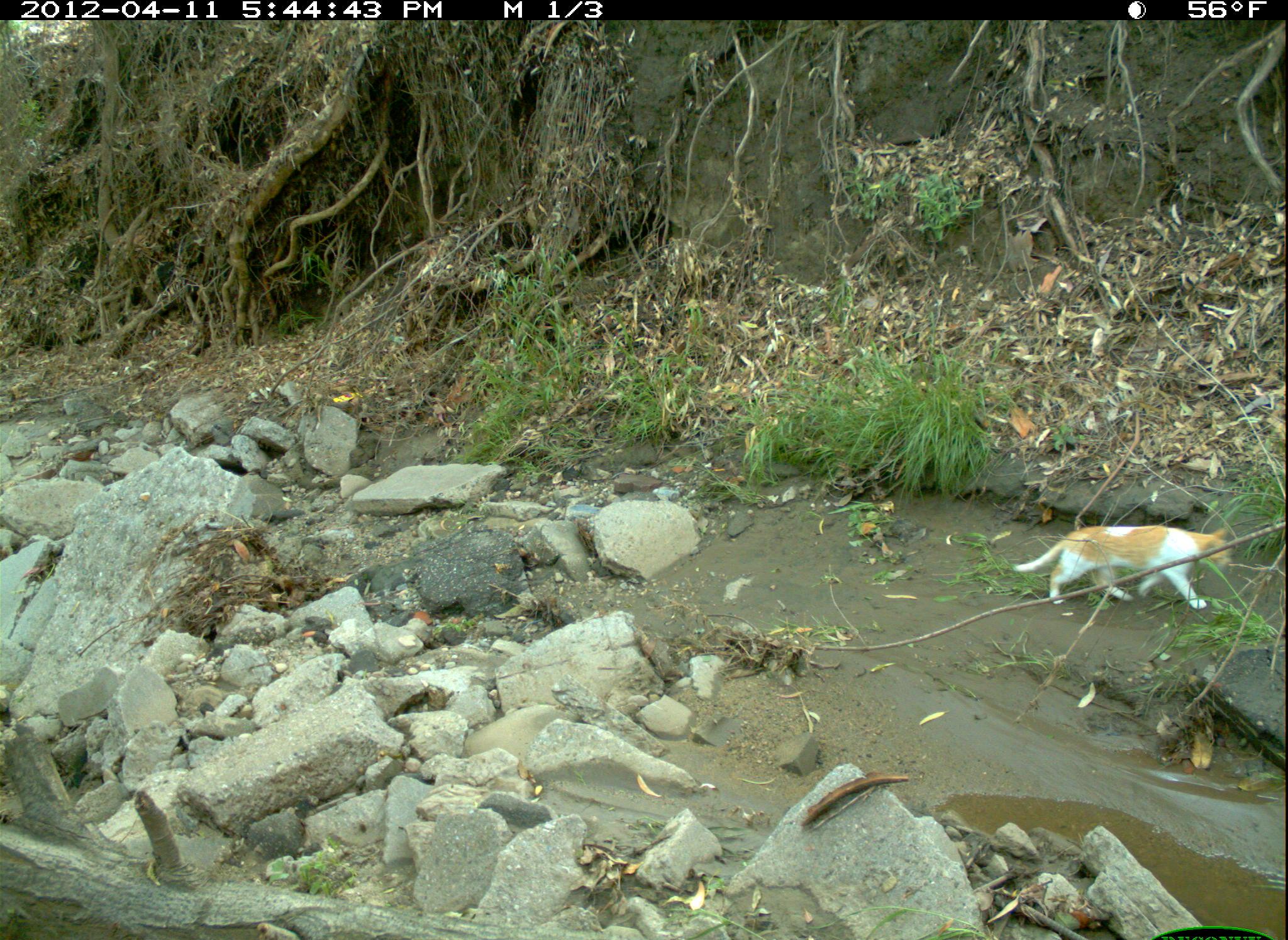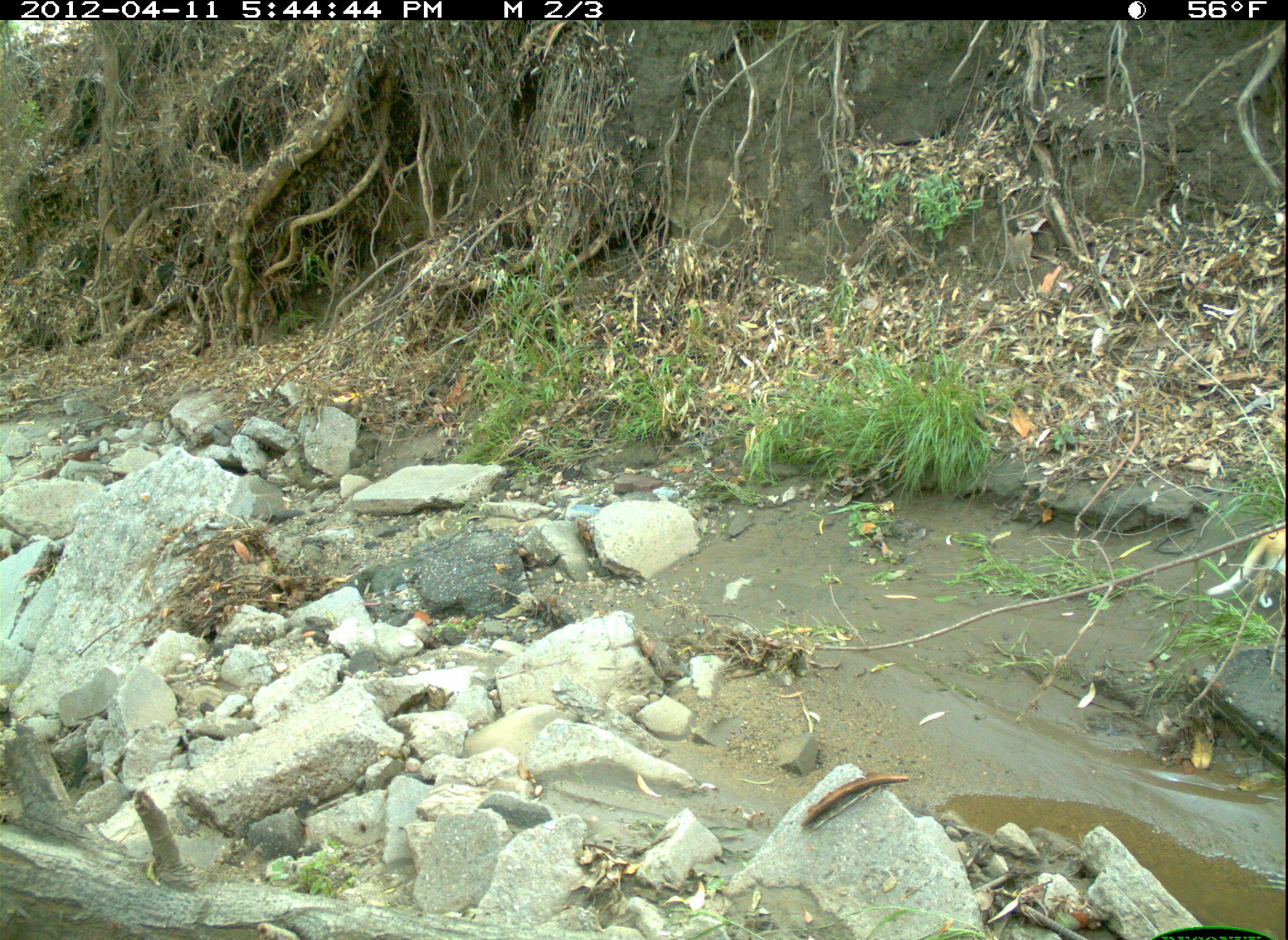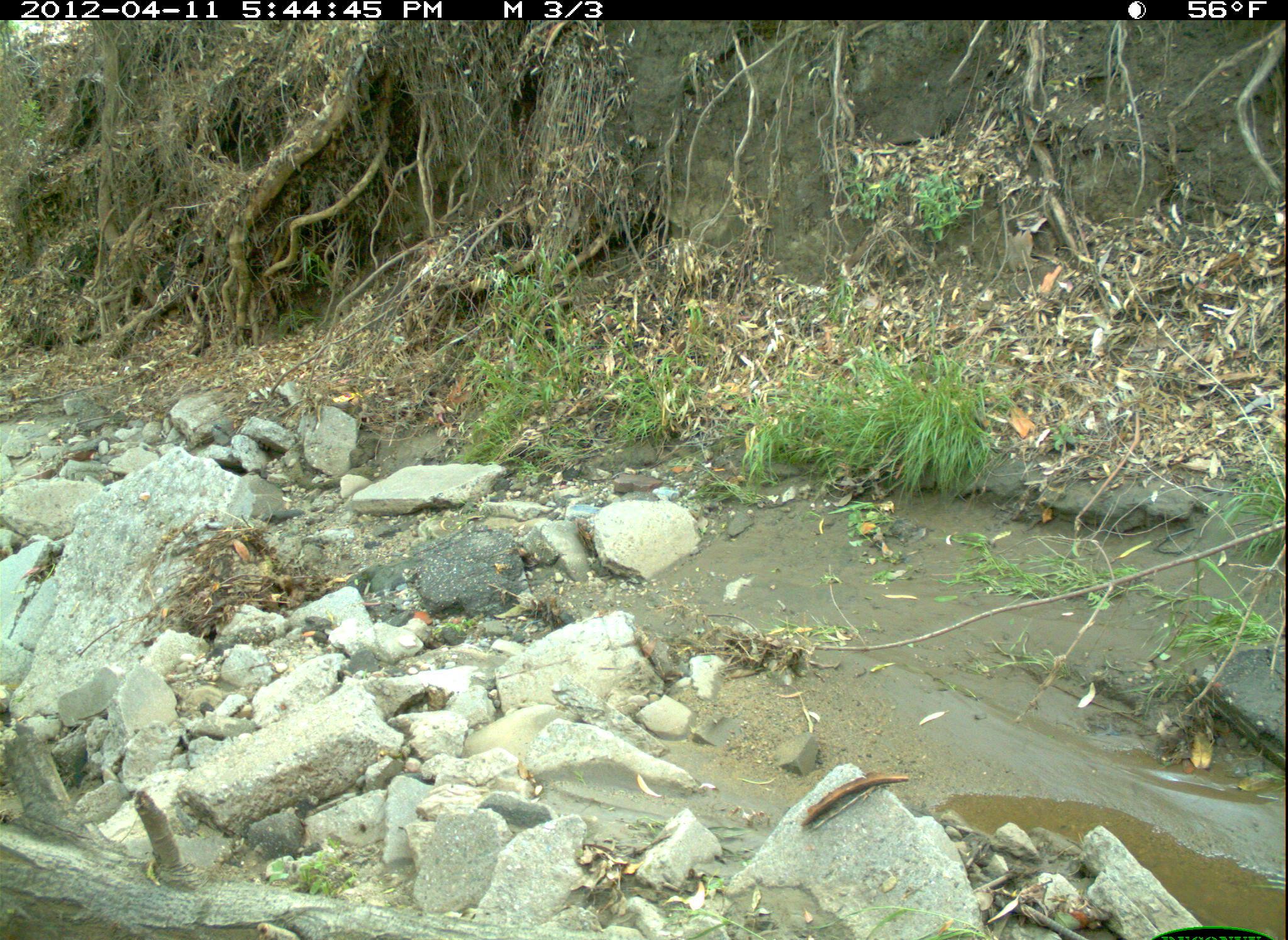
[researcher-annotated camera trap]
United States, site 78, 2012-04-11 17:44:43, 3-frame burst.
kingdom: Animalia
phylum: Chordata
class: Mammalia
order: Carnivora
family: Felidae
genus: Felis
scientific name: Felis catus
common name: cat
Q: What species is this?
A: Cat (Felis catus).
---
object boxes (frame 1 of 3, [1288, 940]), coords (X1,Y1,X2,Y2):
cat: (1003,518,1245,616)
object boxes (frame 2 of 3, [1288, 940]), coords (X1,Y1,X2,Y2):
cat: (1201,515,1285,620)